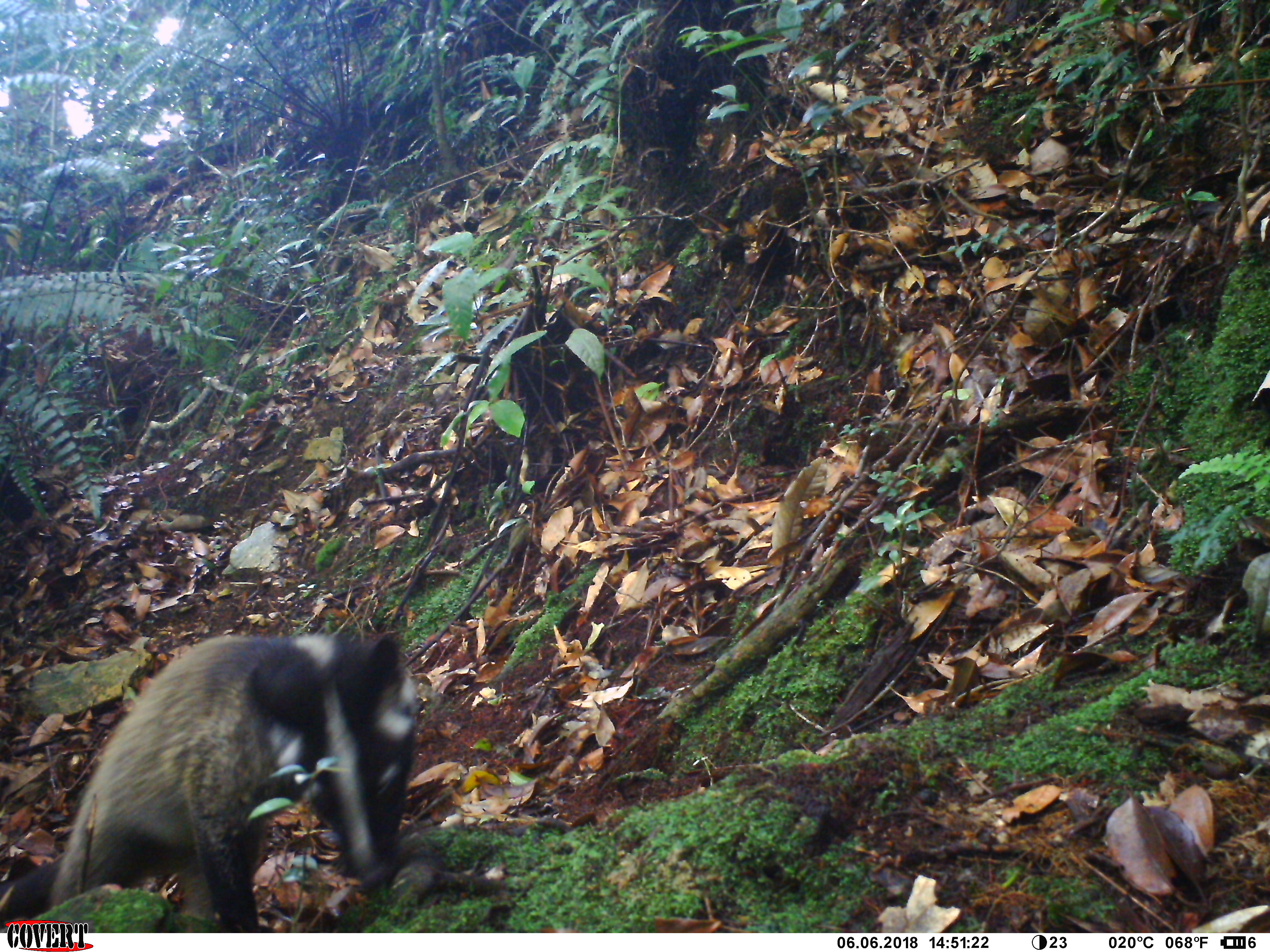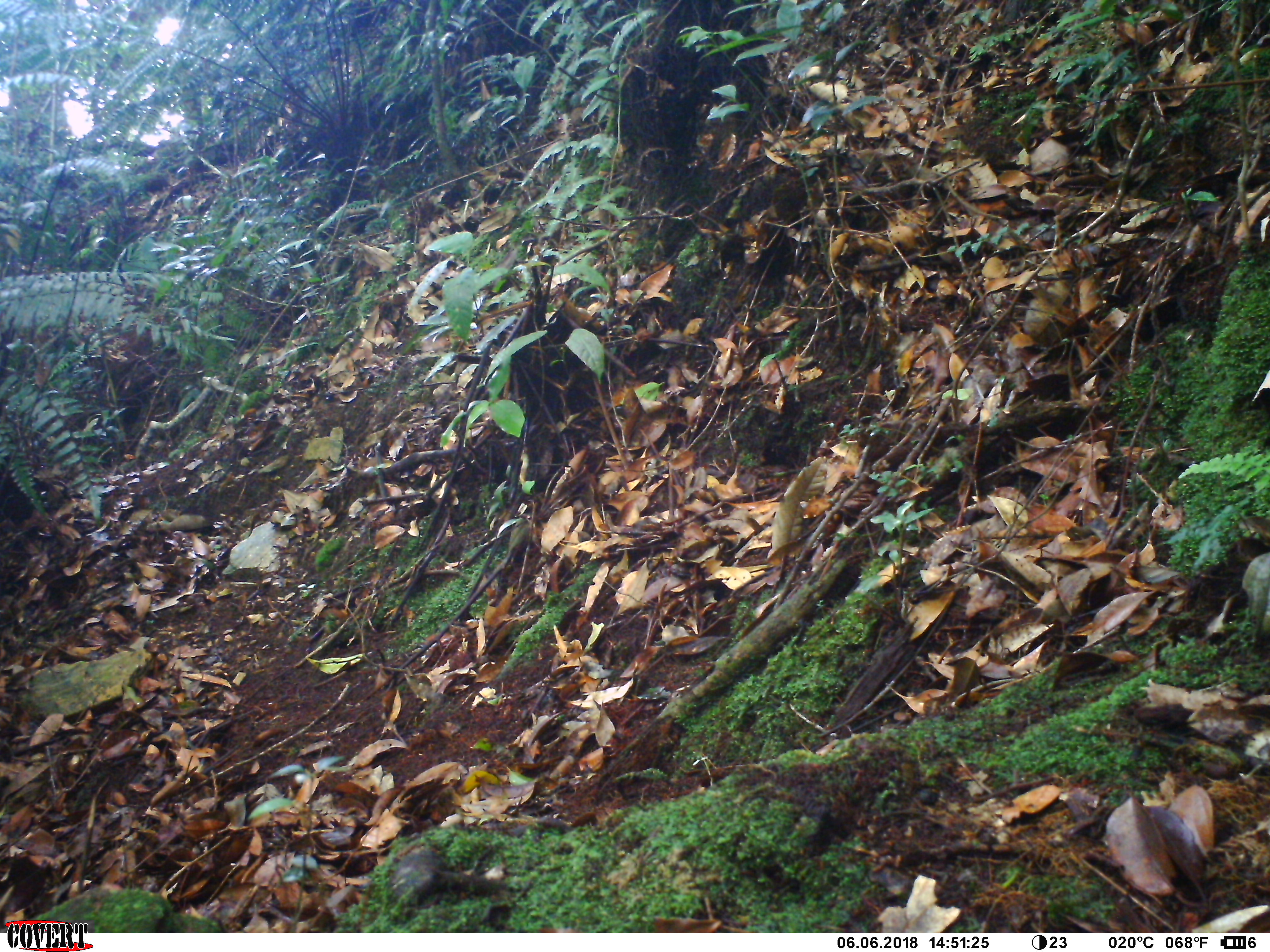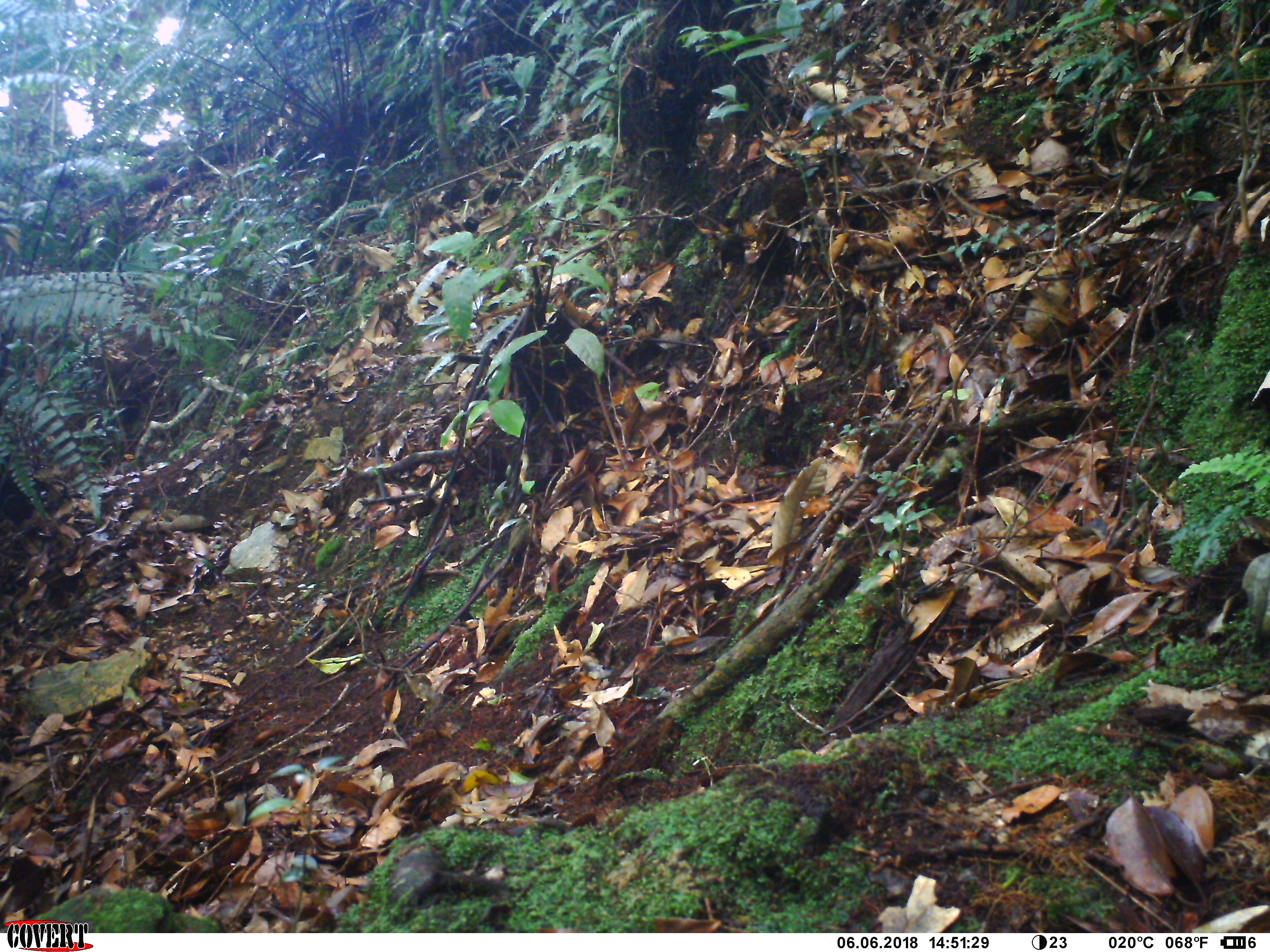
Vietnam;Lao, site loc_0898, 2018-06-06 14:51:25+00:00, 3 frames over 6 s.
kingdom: Animalia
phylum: Chordata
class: Mammalia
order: Carnivora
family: Viverridae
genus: Paguma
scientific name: Paguma larvata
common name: masked palm civet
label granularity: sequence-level